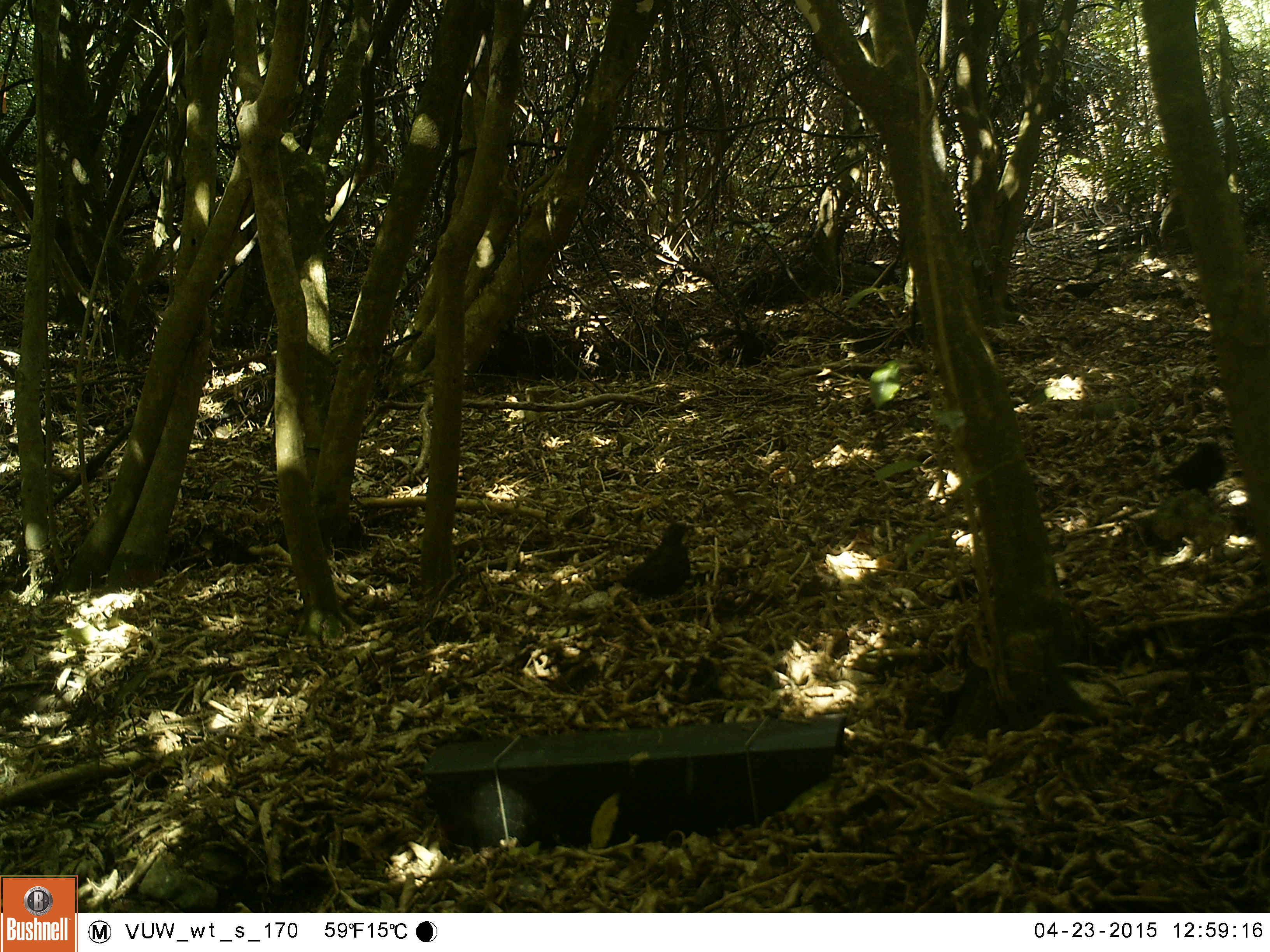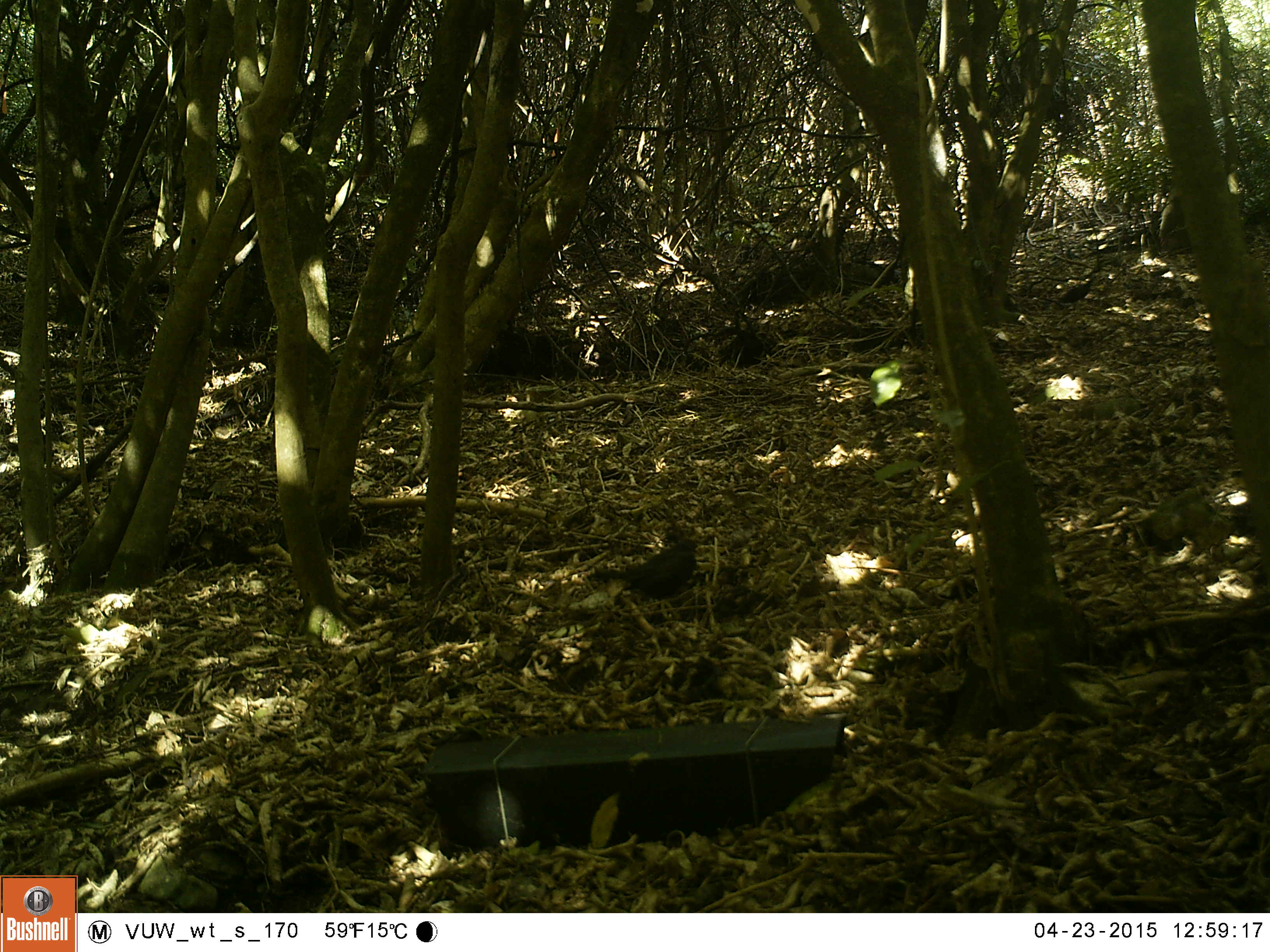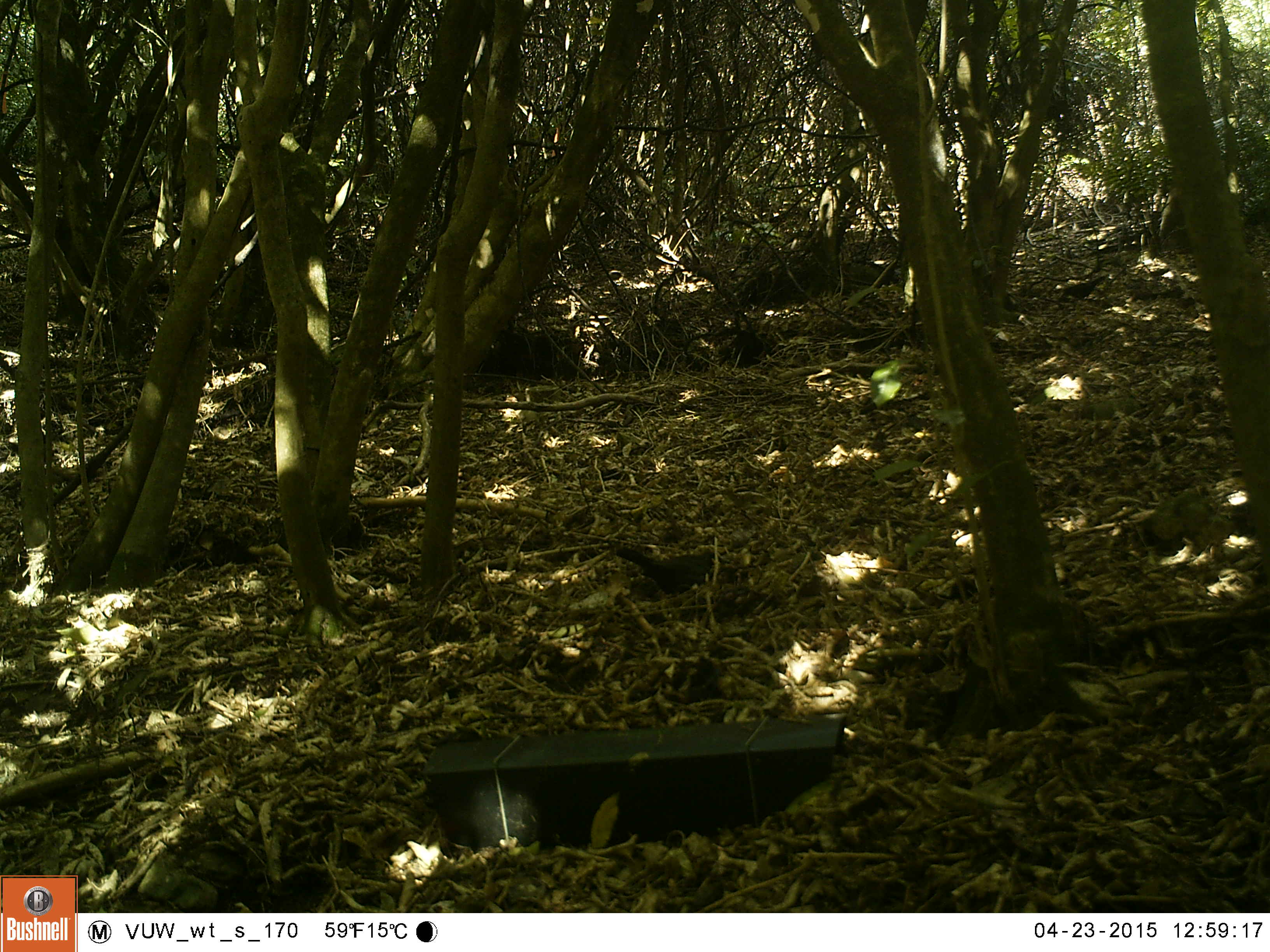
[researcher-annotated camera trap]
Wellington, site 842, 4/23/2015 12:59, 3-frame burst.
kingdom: Animalia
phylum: Chordata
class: Aves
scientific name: Aves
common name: bird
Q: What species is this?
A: Bird (Aves).